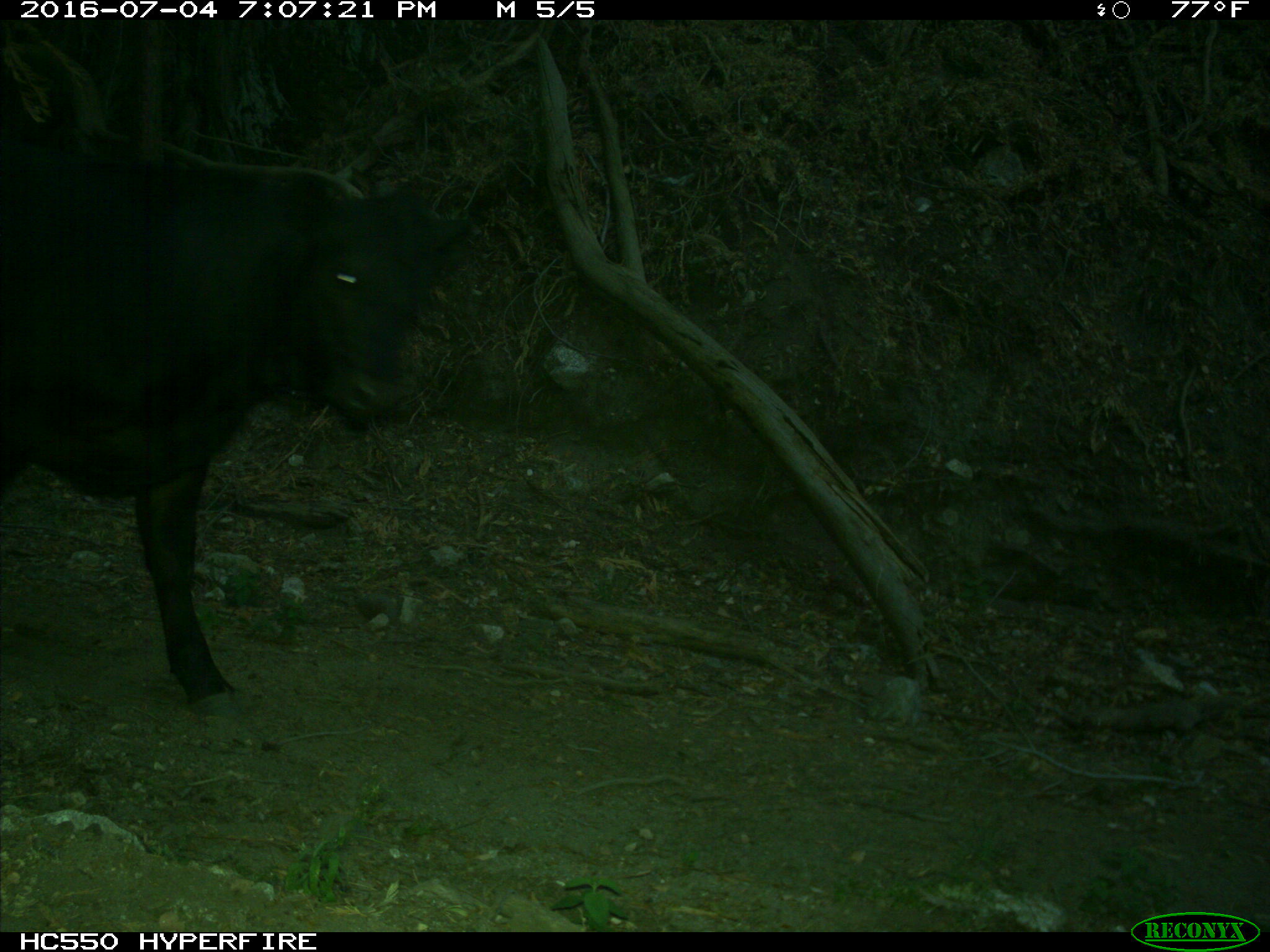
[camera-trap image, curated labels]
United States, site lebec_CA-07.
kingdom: Animalia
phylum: Chordata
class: Mammalia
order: Artiodactyla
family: Bovidae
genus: Bos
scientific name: Bos taurus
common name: domestic cow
Bos taurus (domestic cow).